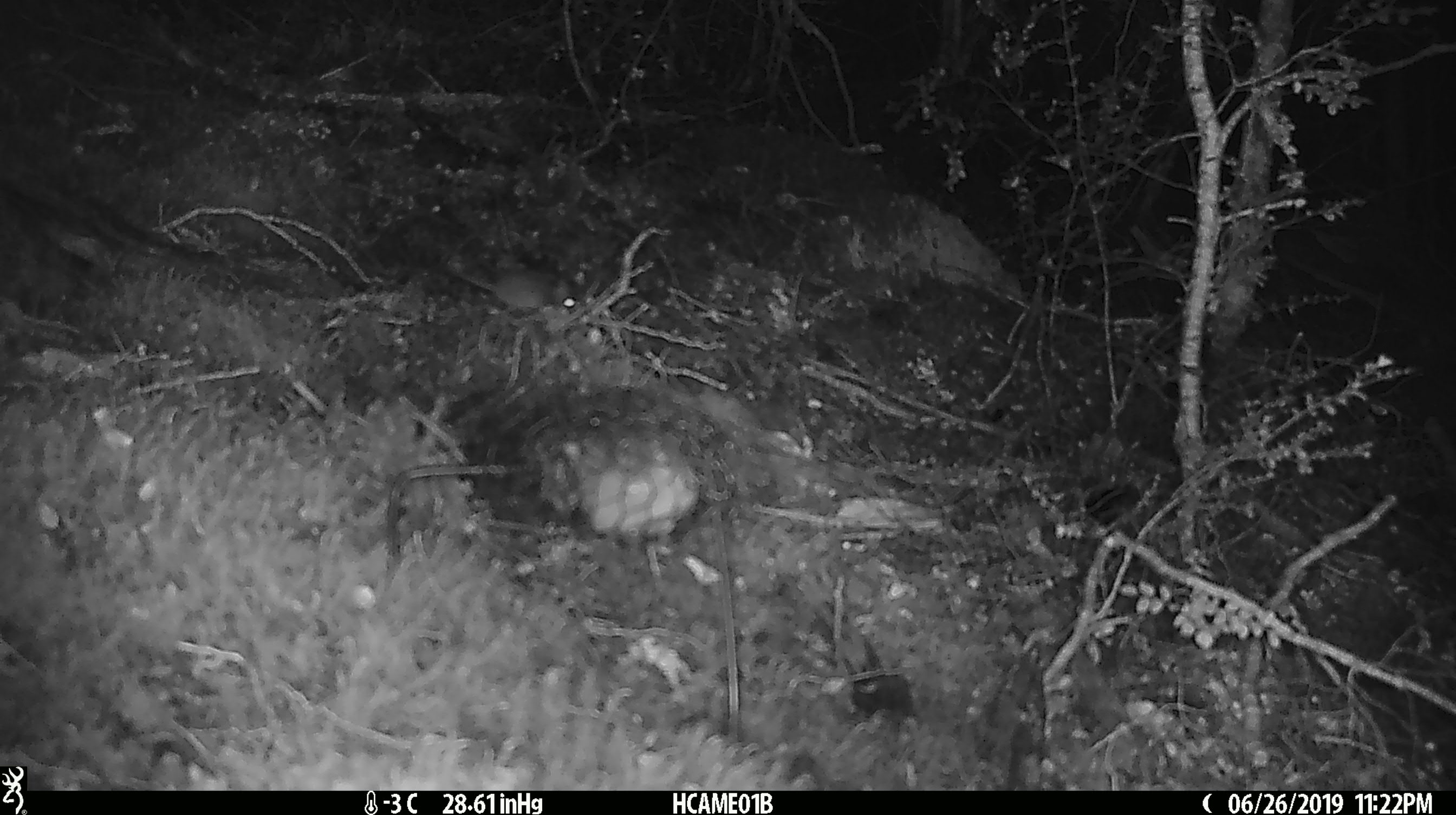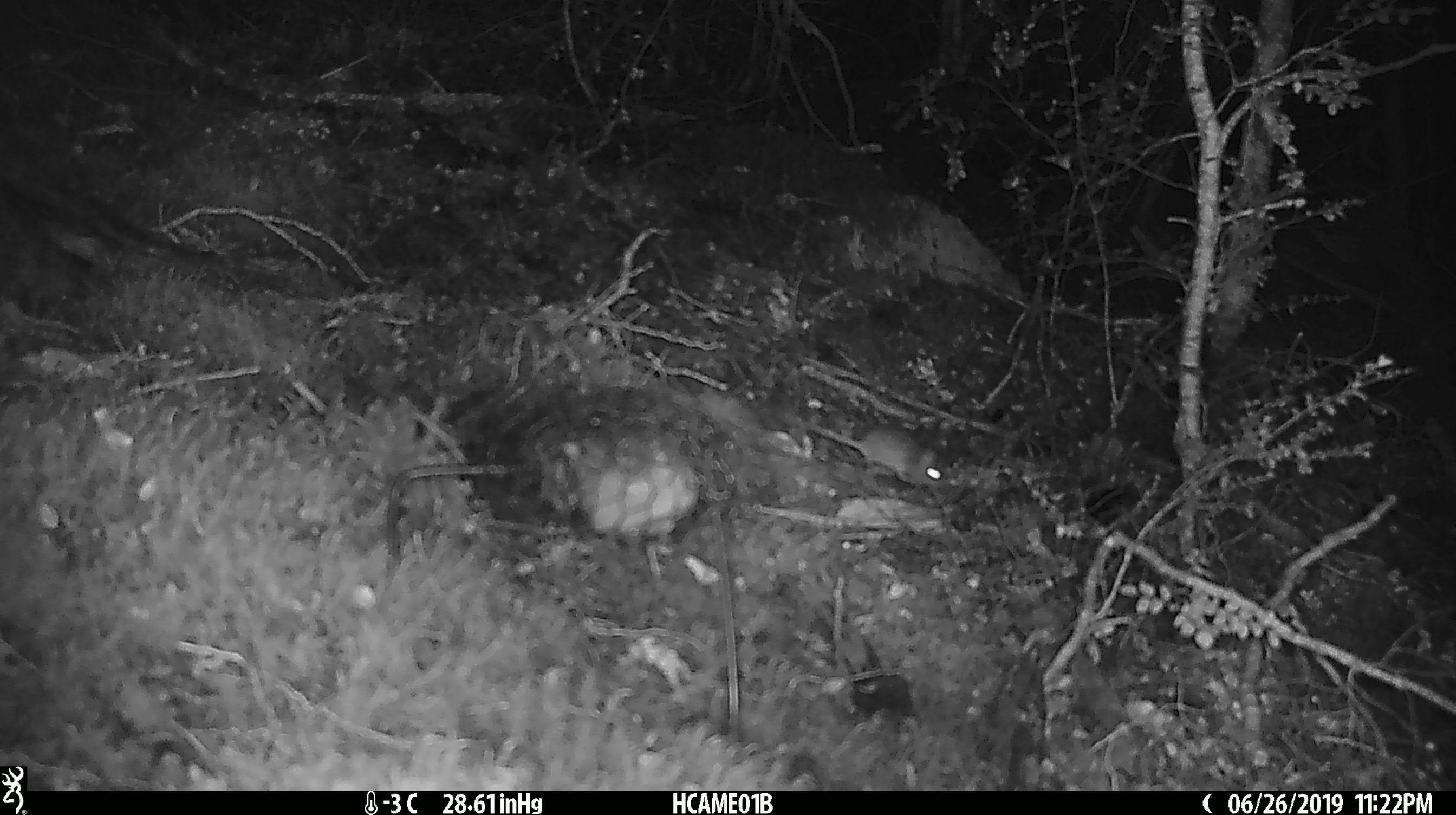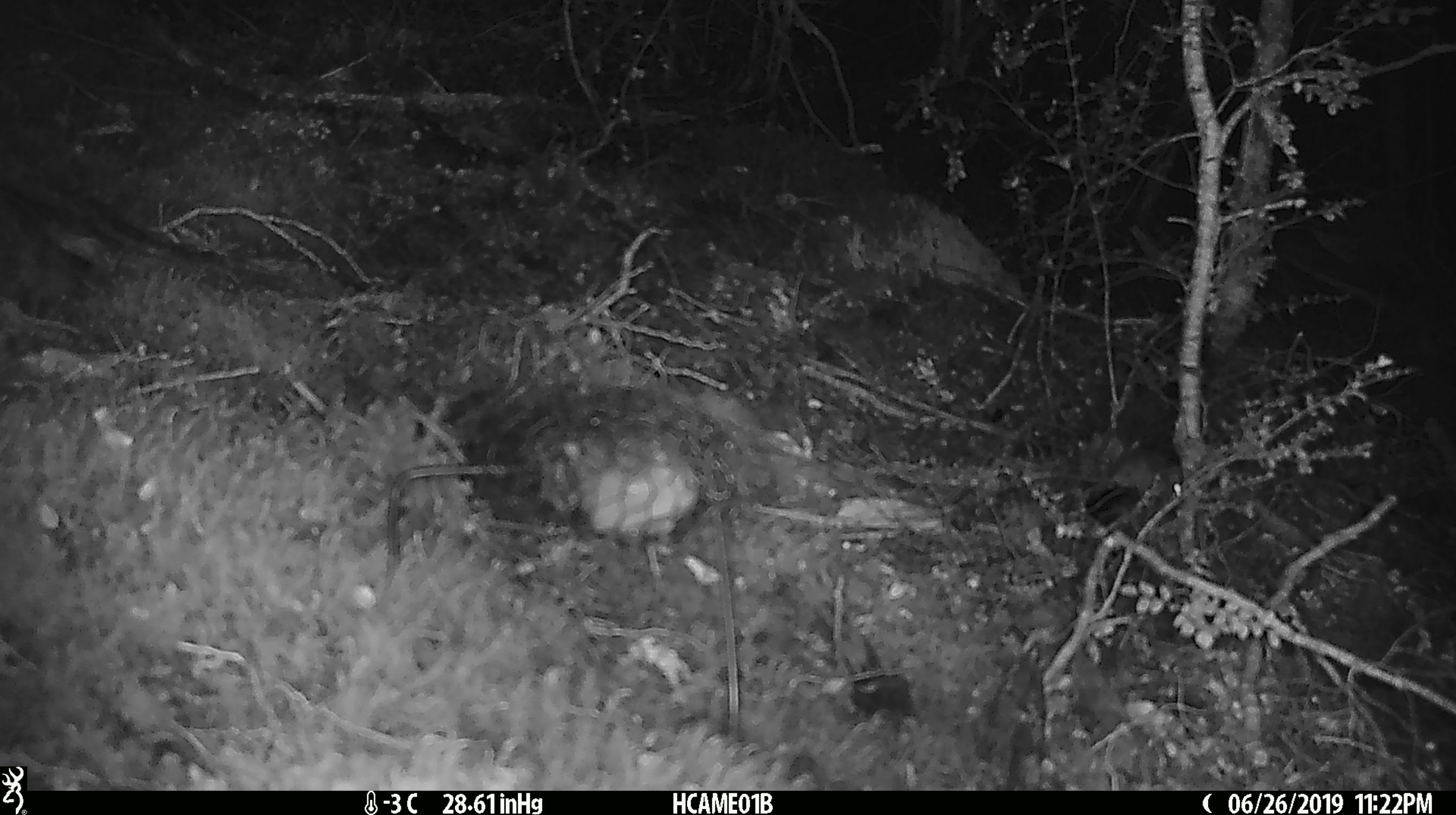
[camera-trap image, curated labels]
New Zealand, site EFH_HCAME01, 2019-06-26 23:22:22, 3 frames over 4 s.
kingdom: Animalia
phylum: Chordata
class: Mammalia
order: Rodentia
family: Muridae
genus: Mus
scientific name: Mus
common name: mouse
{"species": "mouse (Mus)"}